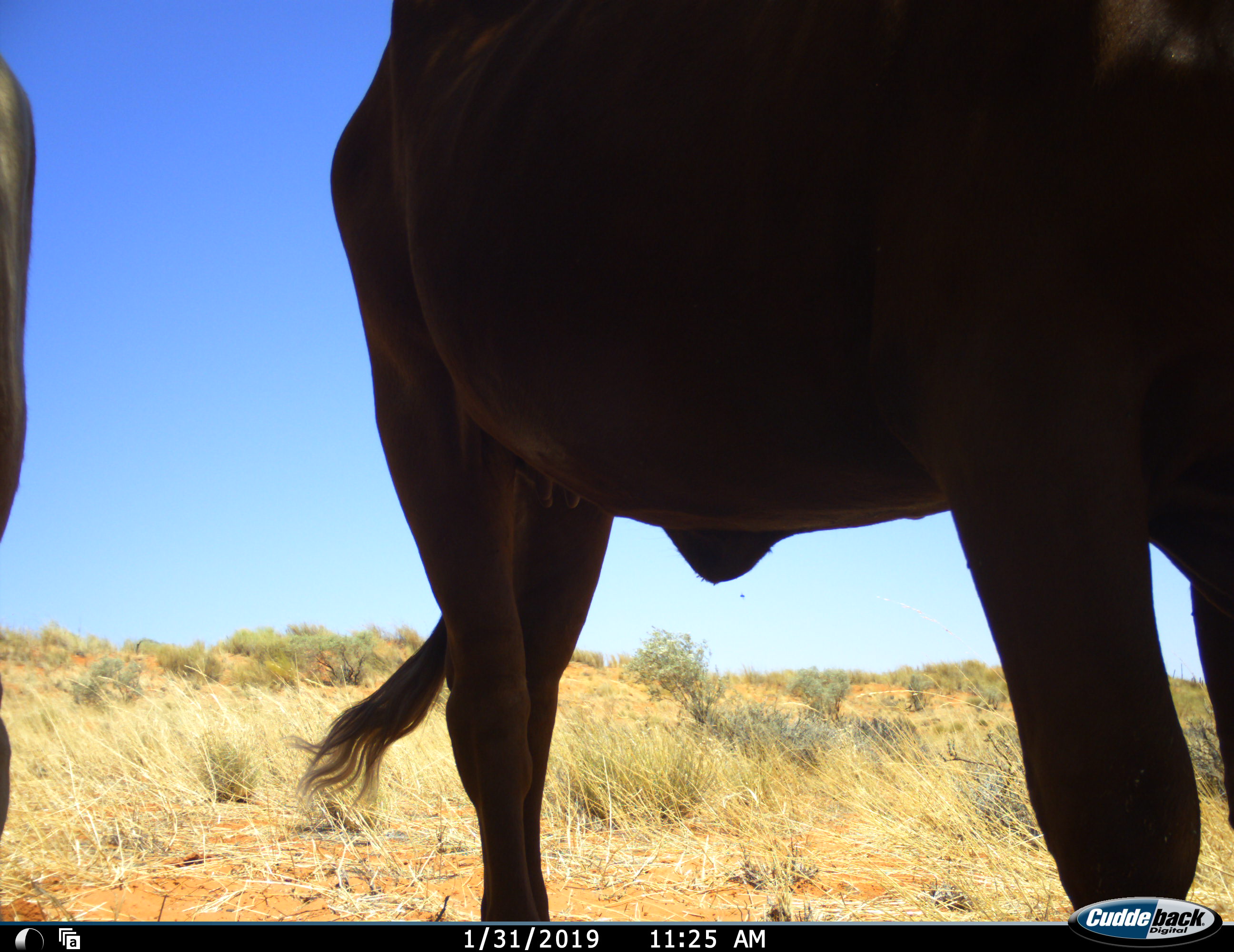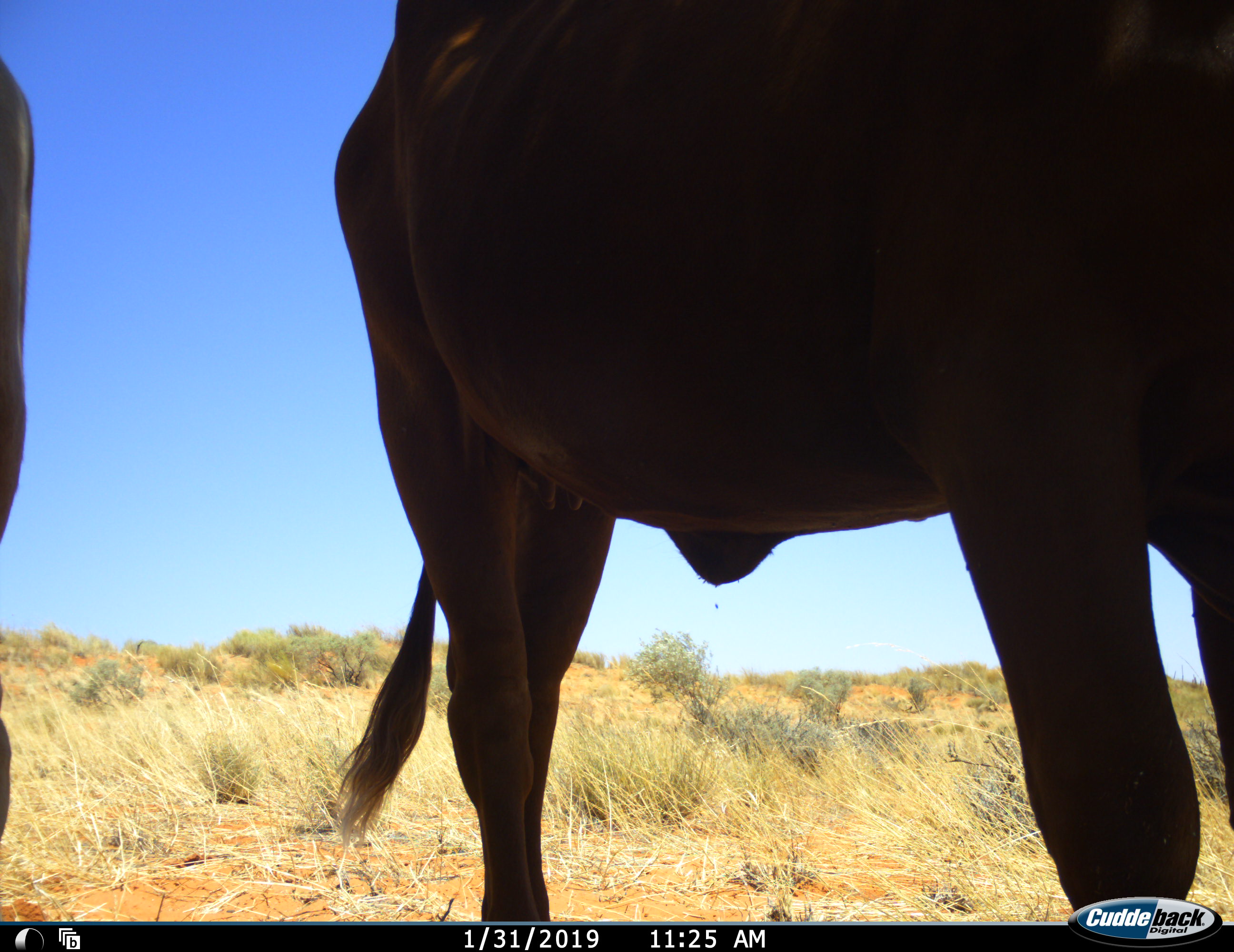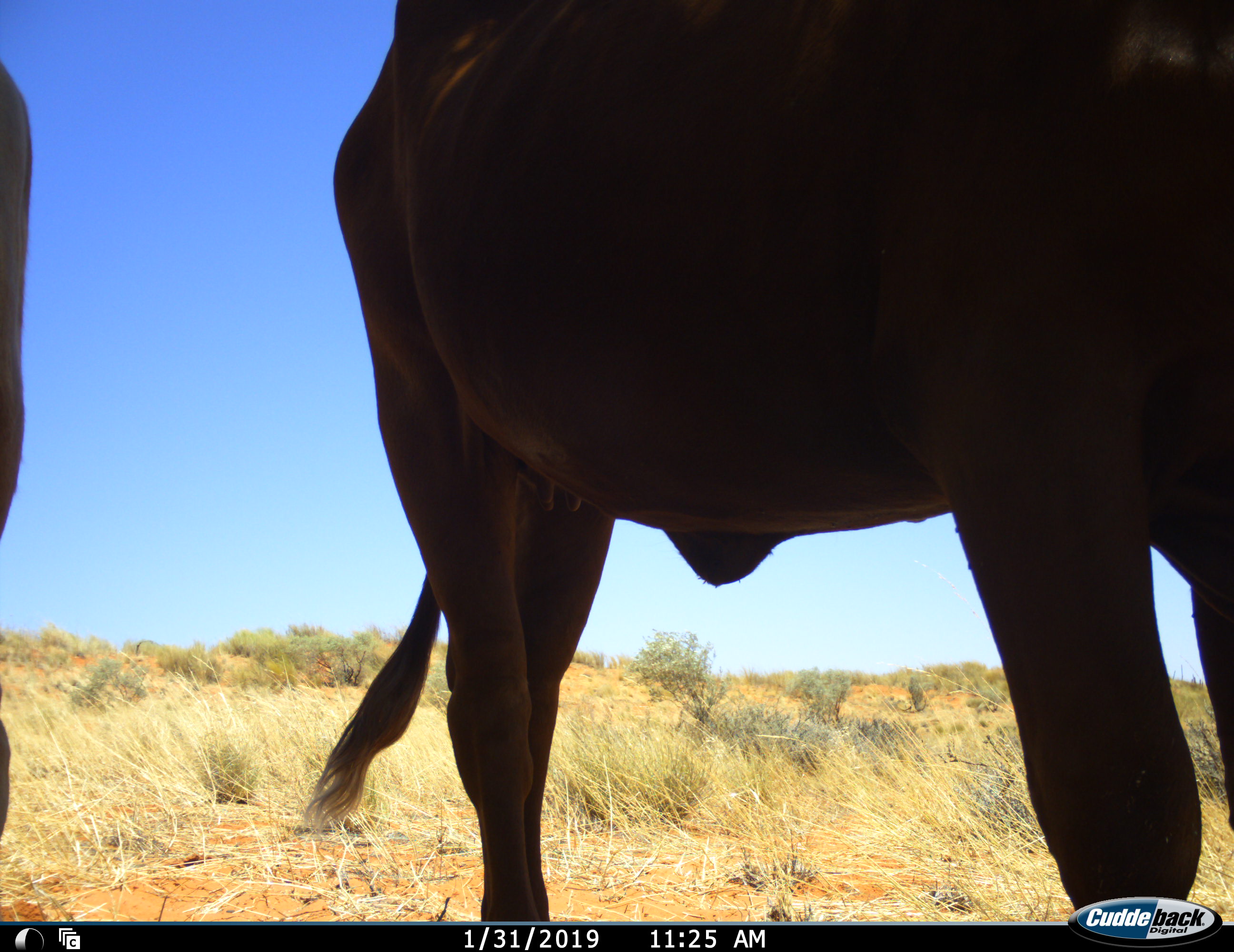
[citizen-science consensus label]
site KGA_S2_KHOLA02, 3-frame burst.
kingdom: Animalia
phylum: Chordata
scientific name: Vertebrata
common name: domestic animal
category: domesticanimal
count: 2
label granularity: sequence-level